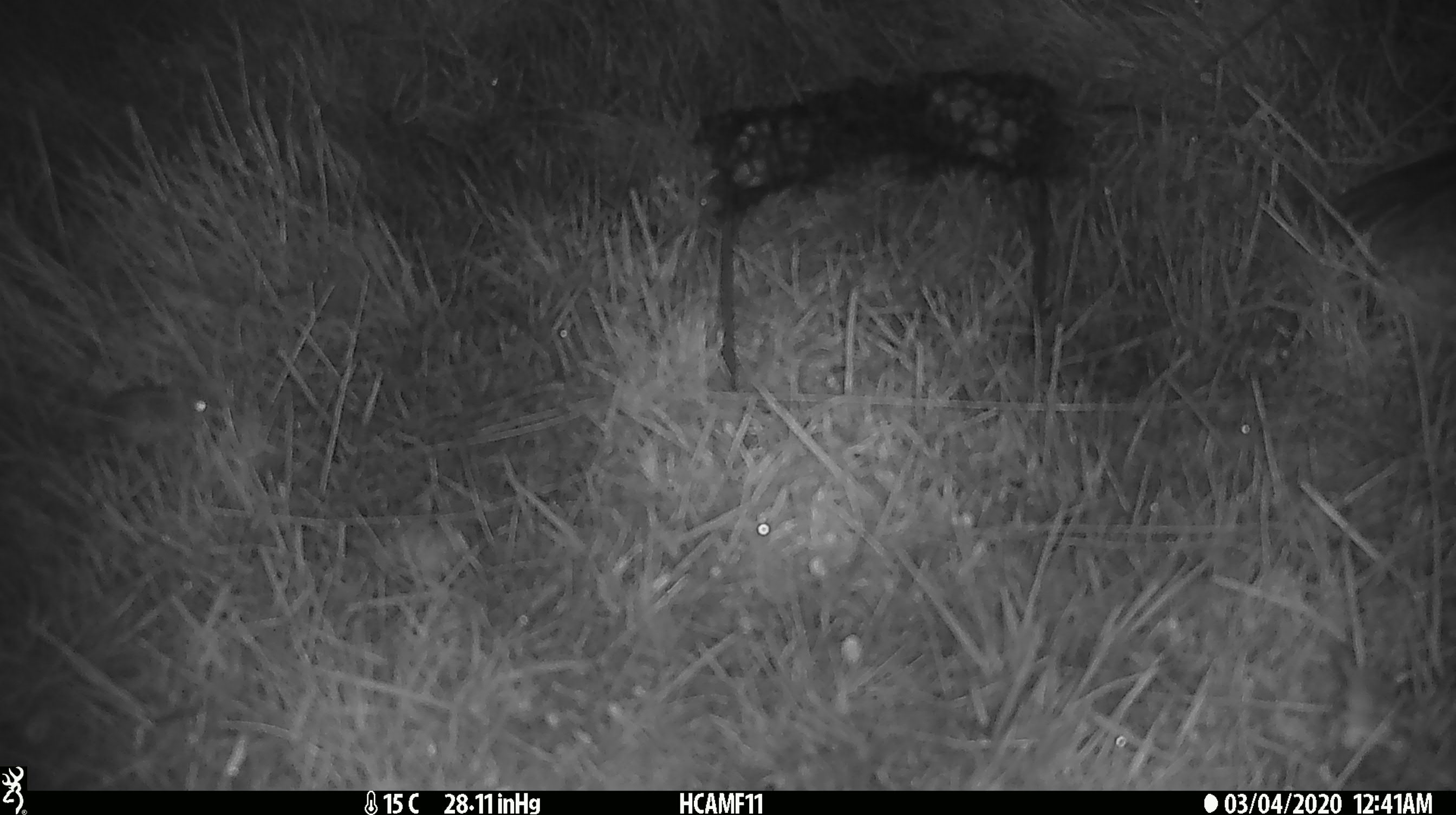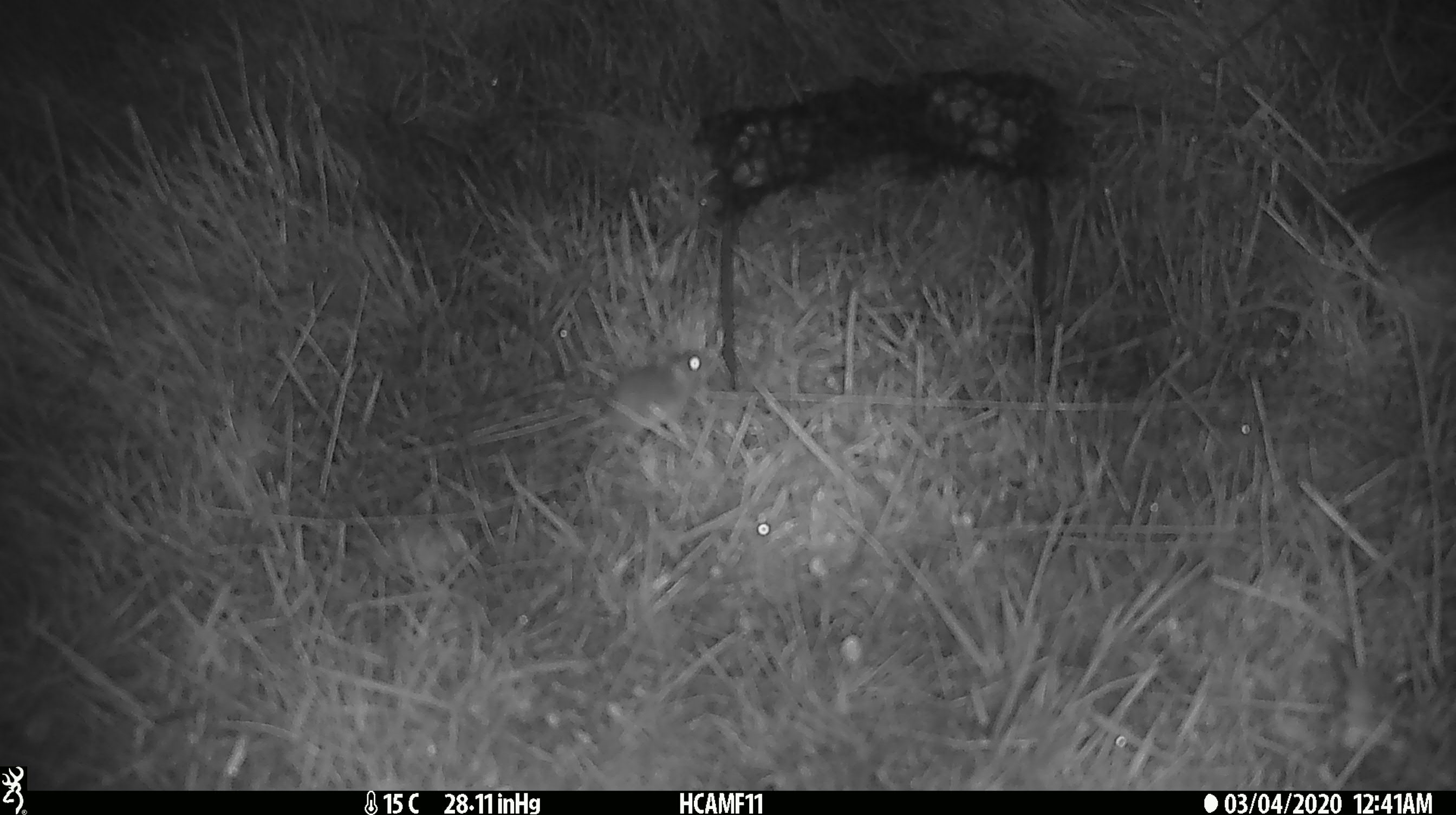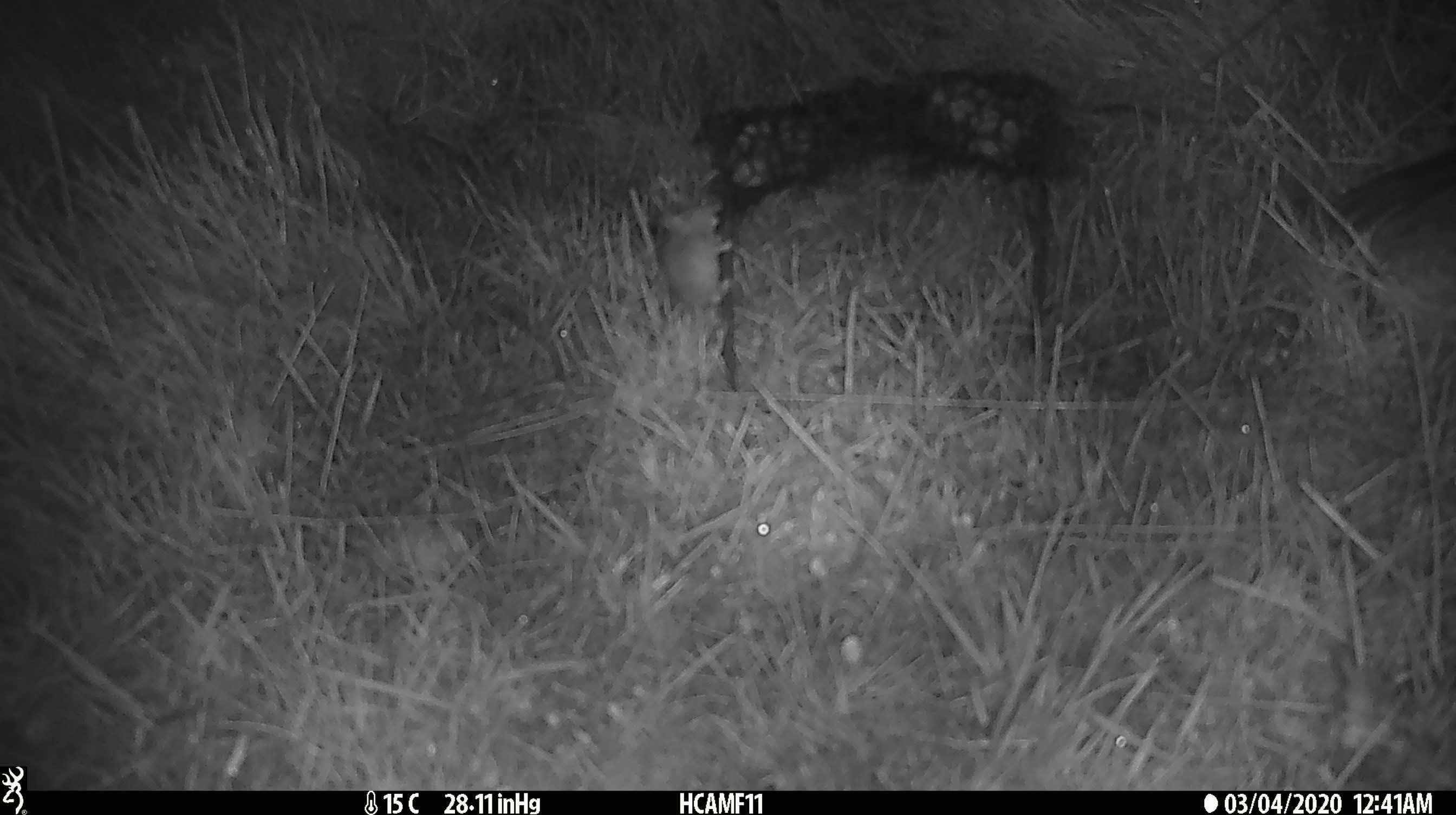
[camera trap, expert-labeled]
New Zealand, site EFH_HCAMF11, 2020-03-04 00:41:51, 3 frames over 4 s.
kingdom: Animalia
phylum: Chordata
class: Mammalia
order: Rodentia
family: Muridae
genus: Mus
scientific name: Mus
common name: mouse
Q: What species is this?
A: Mouse (Mus).